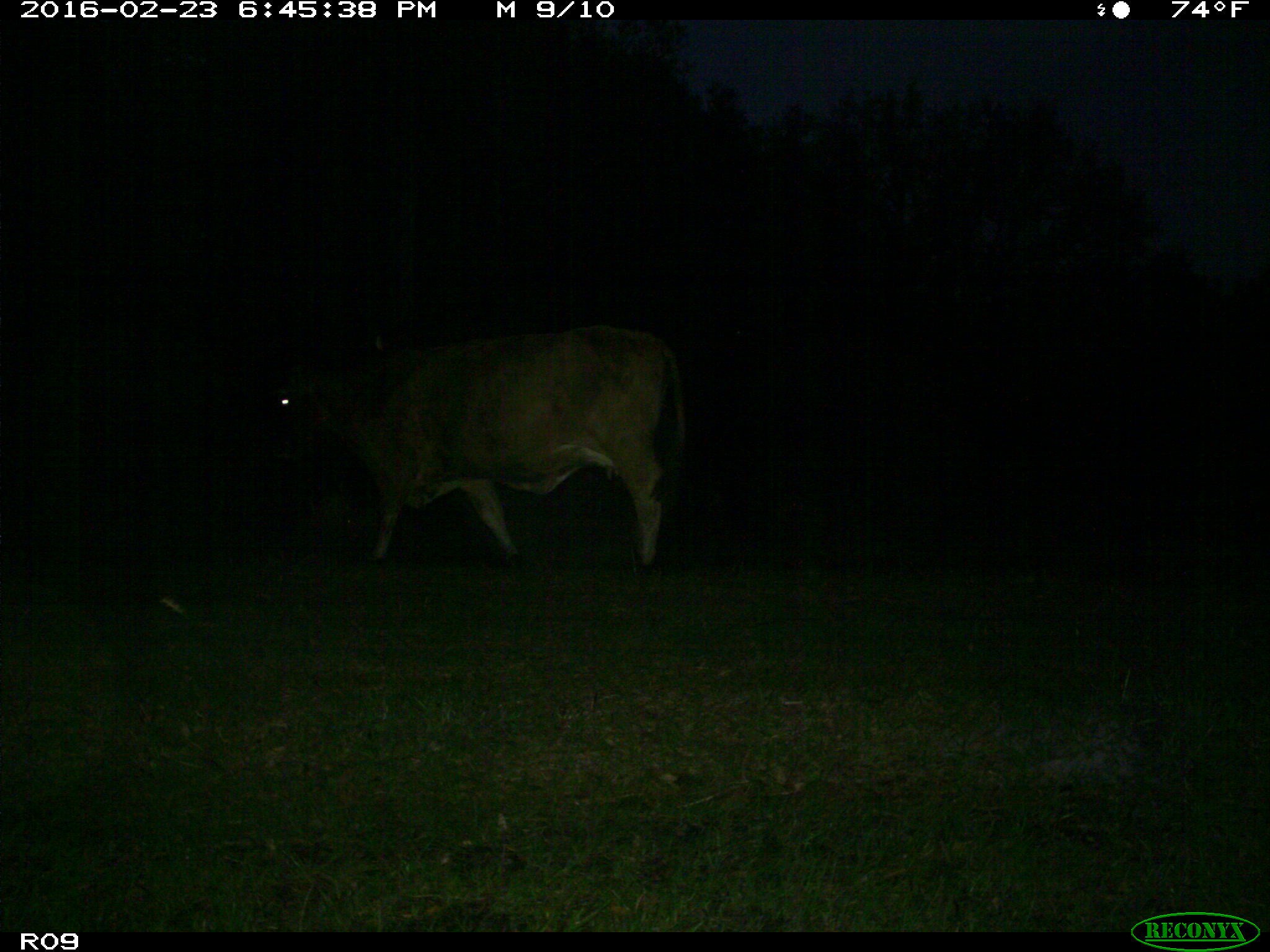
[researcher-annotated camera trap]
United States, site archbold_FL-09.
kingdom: Animalia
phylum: Chordata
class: Mammalia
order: Artiodactyla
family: Bovidae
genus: Bos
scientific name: Bos taurus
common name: domestic cow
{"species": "Bos taurus (domestic cow)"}